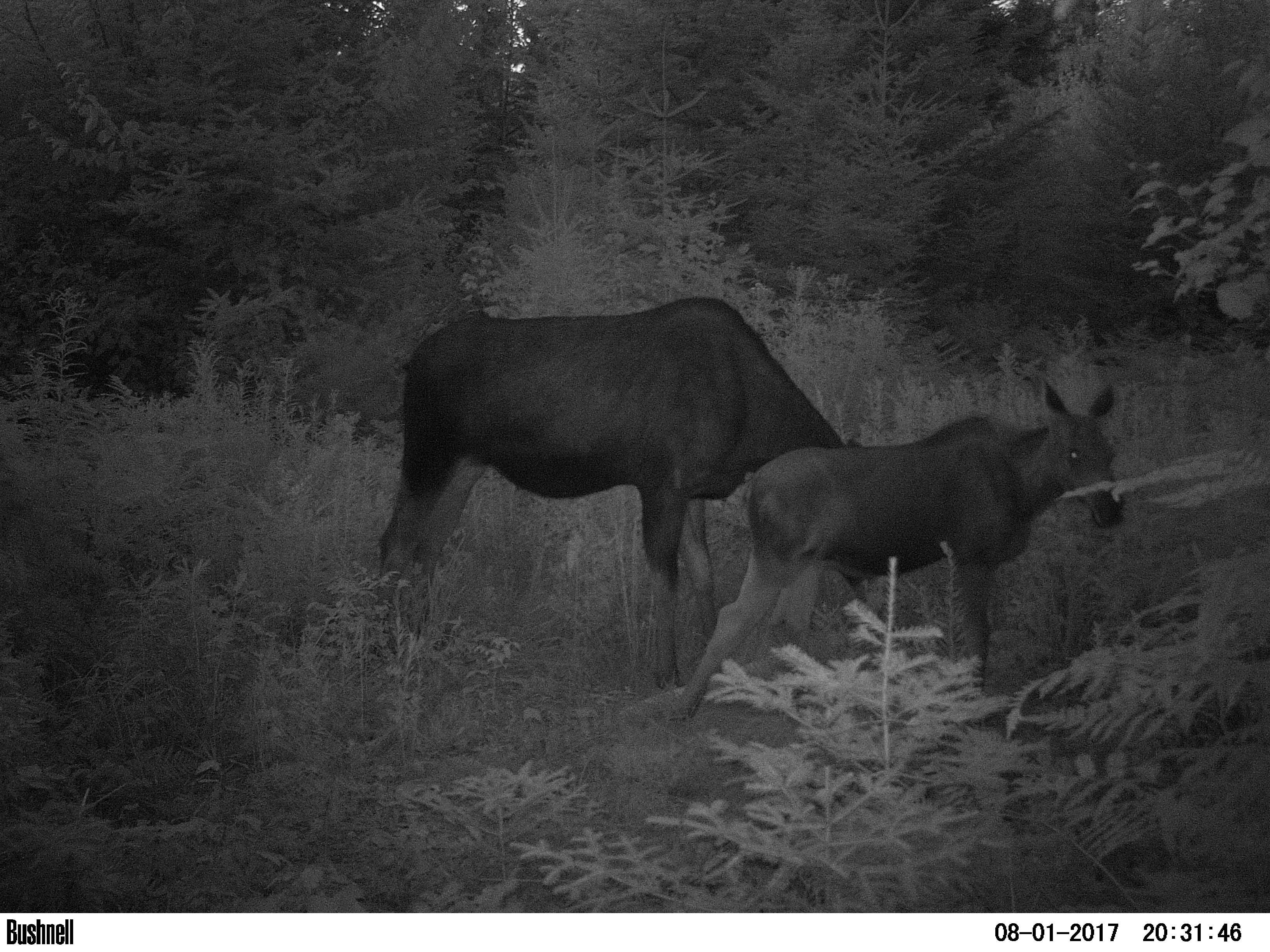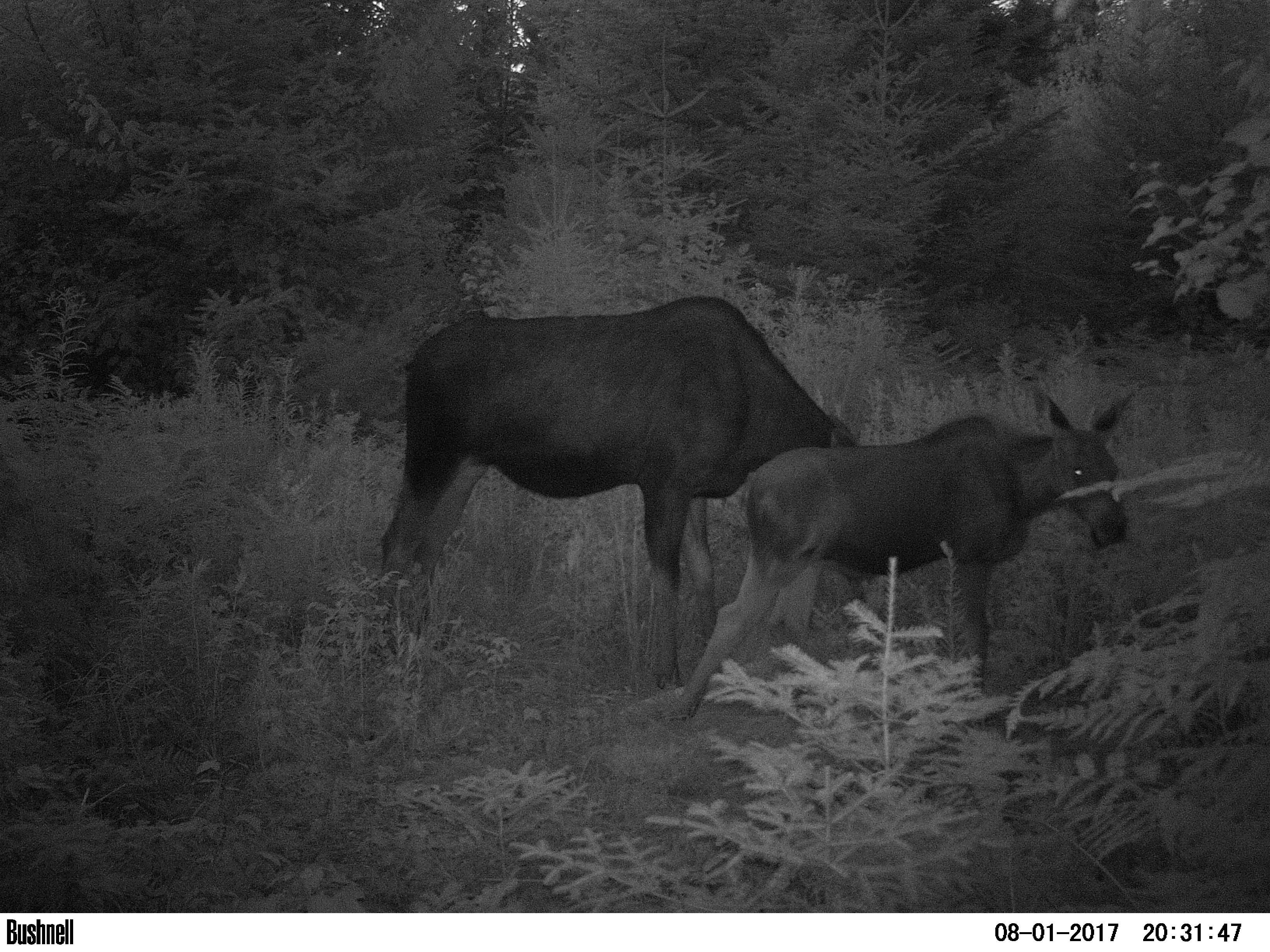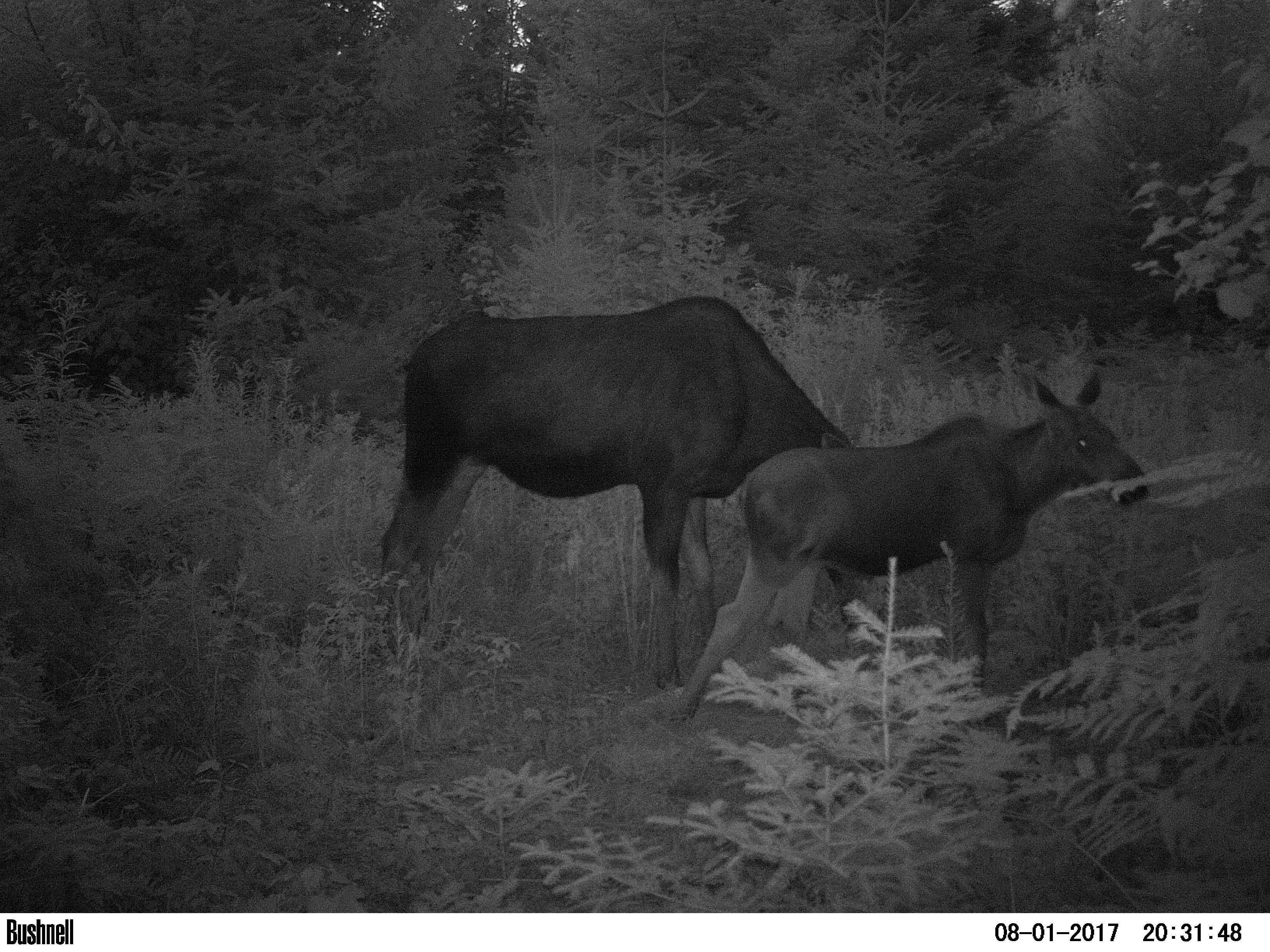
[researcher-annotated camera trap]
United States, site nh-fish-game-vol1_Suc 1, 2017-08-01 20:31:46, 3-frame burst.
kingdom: Animalia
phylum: Chordata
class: Mammalia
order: Artiodactyla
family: Cervidae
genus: Alces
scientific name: Alces alces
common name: moose